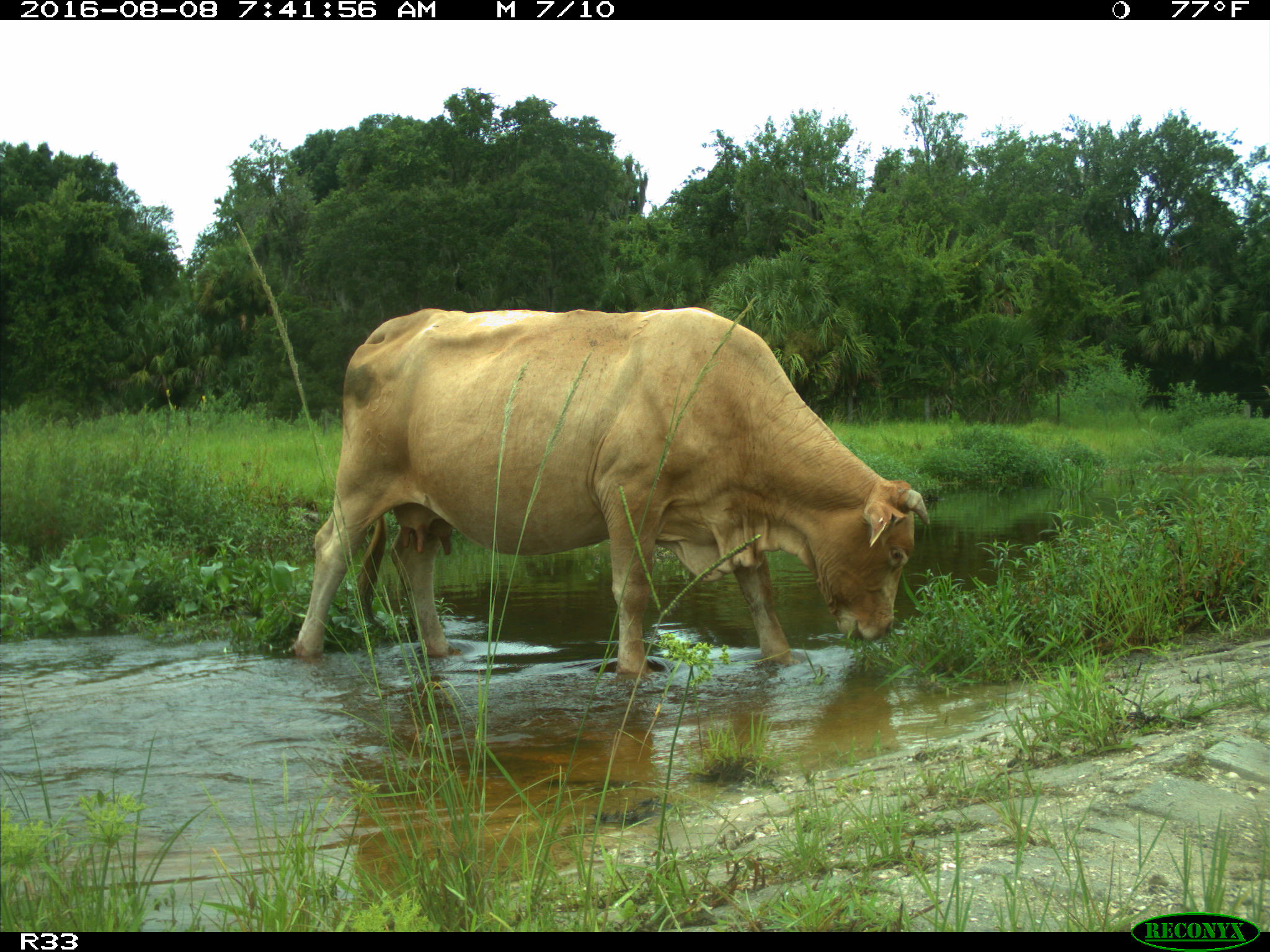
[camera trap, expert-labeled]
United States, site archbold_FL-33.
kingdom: Animalia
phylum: Chordata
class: Mammalia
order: Artiodactyla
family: Bovidae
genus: Bos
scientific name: Bos taurus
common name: domestic cow